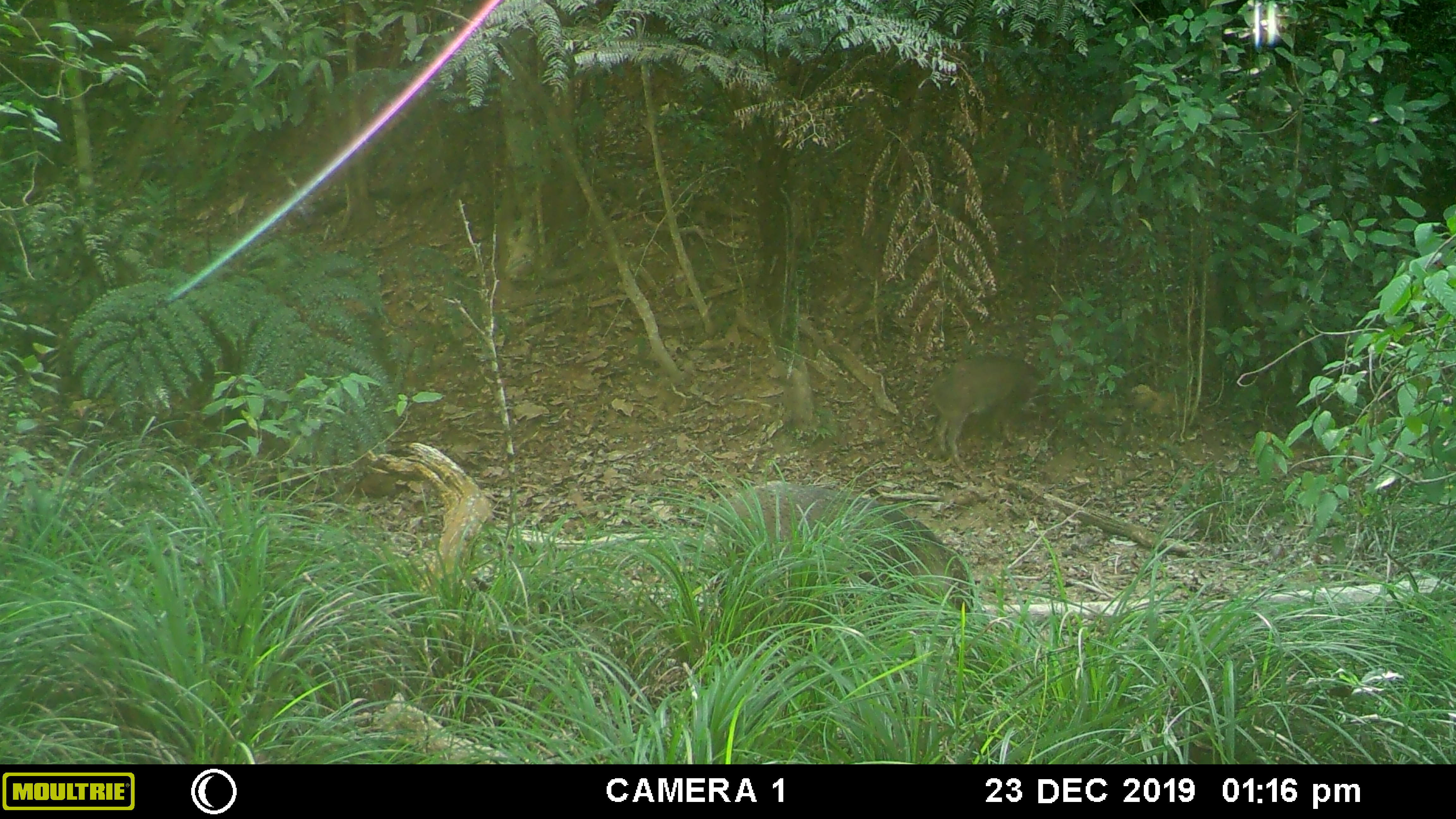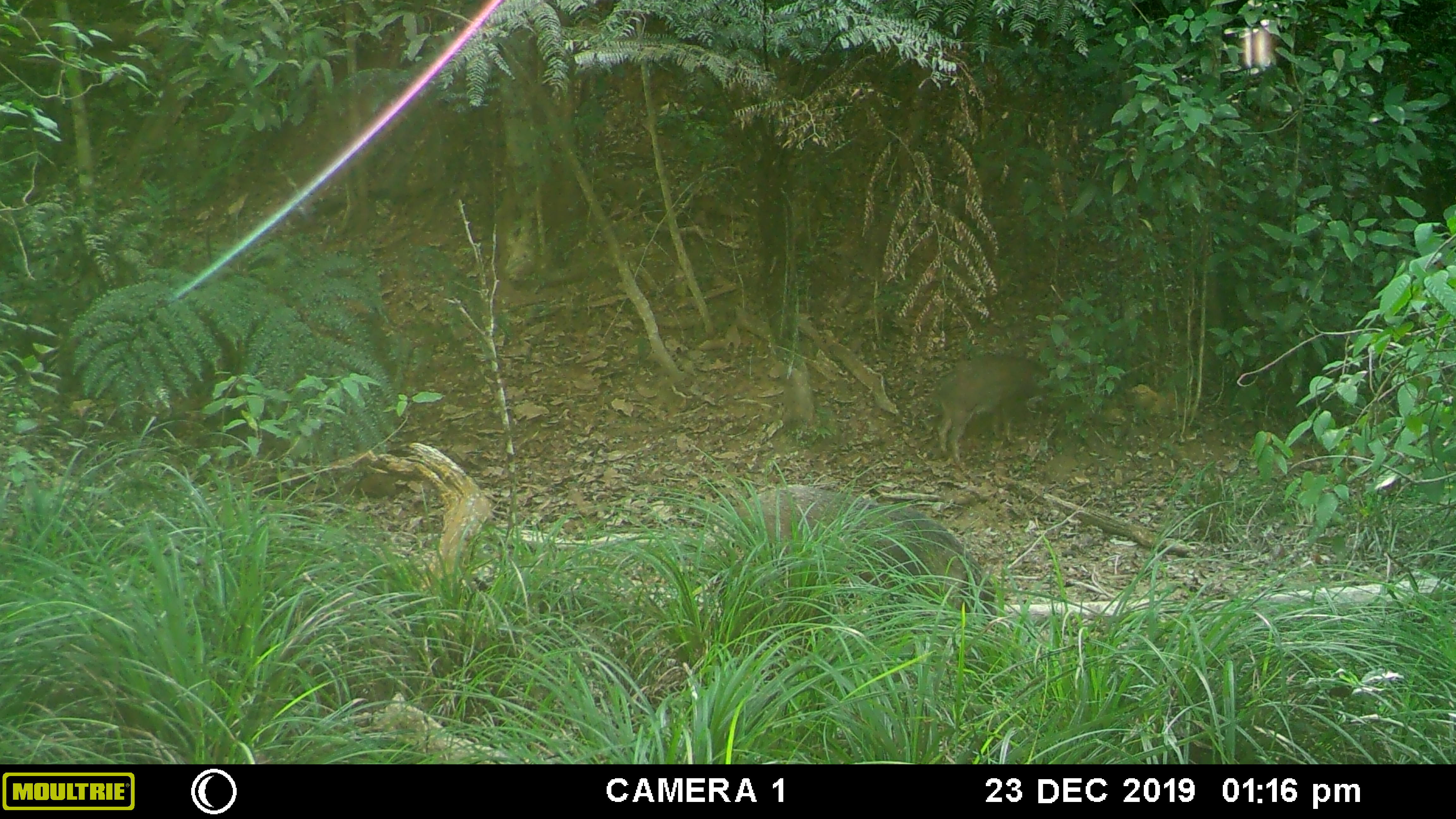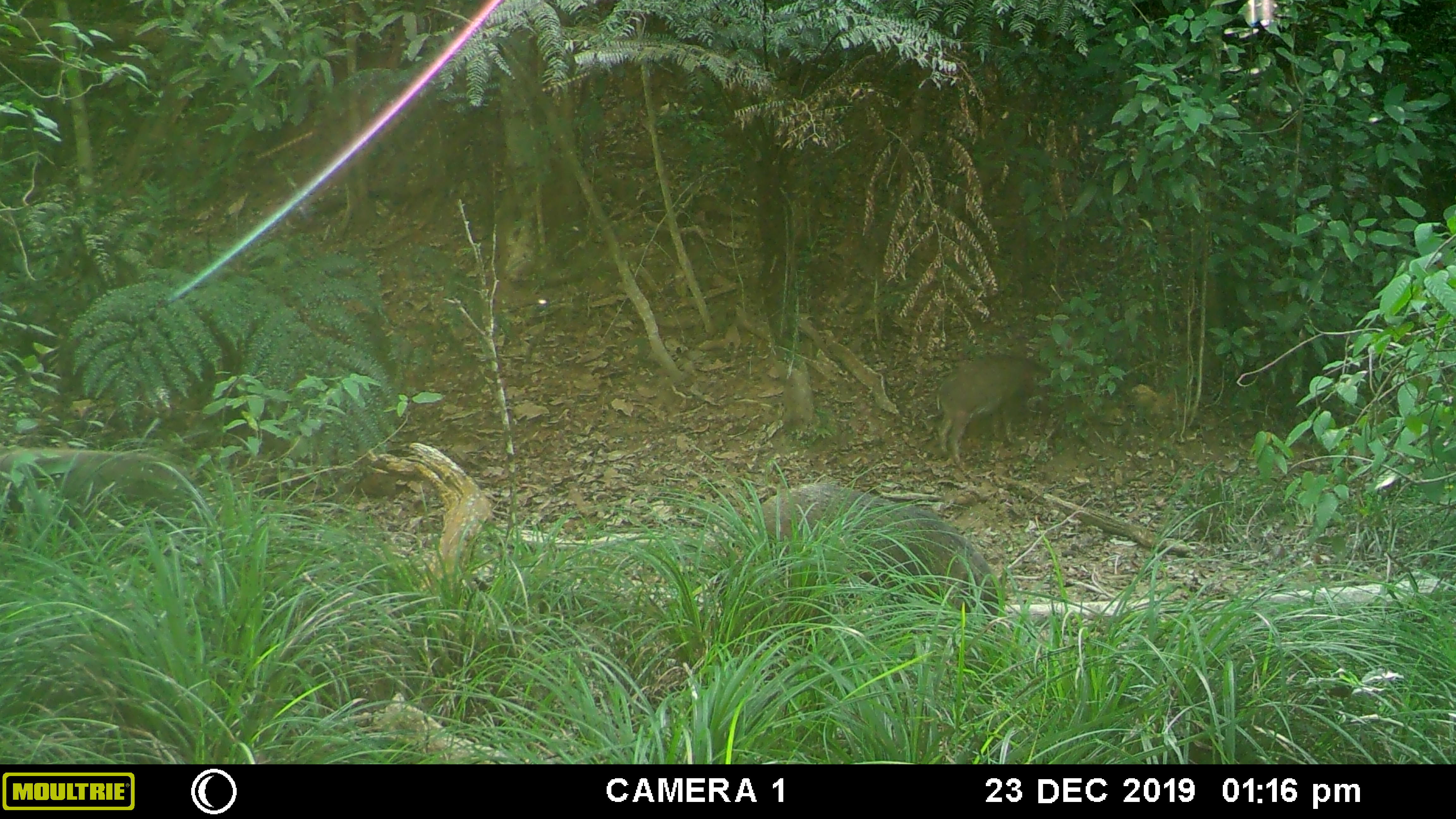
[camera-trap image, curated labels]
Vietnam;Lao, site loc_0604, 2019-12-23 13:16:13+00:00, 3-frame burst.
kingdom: Animalia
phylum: Chordata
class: Mammalia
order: Artiodactyla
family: Suidae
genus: Sus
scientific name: Sus scrofa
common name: eurasian wild pig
Eurasian wild pig (Sus scrofa). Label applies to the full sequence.